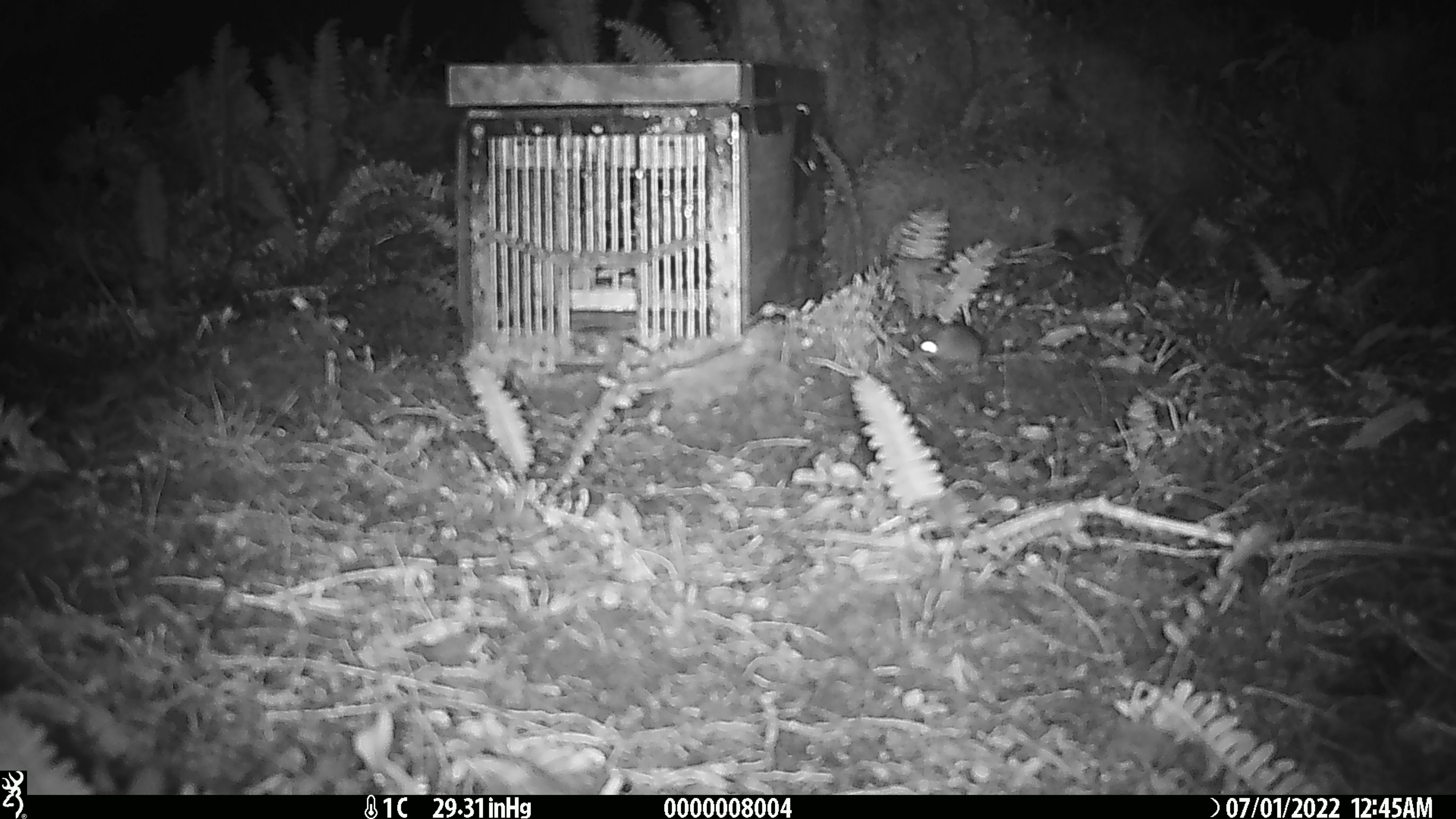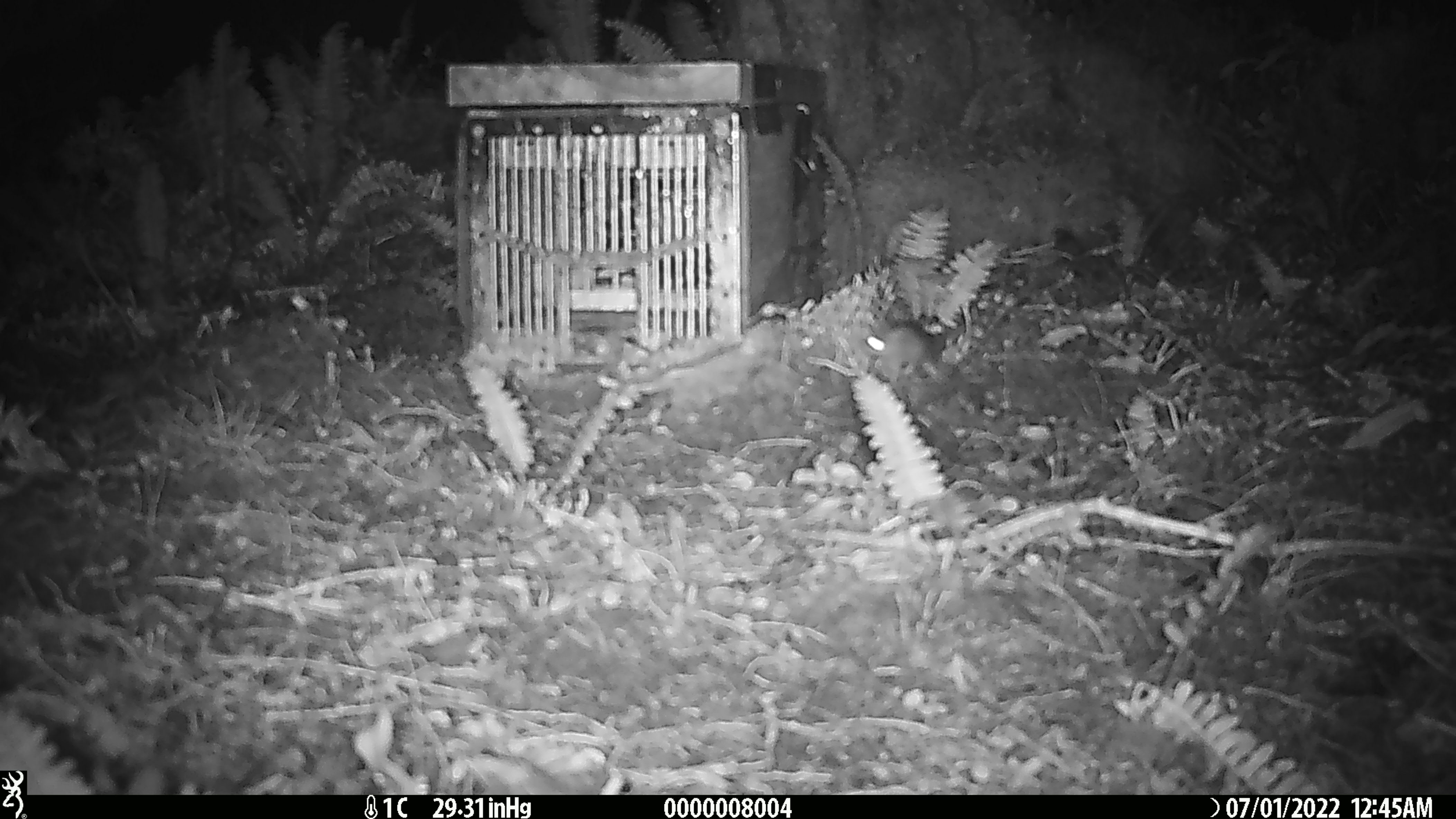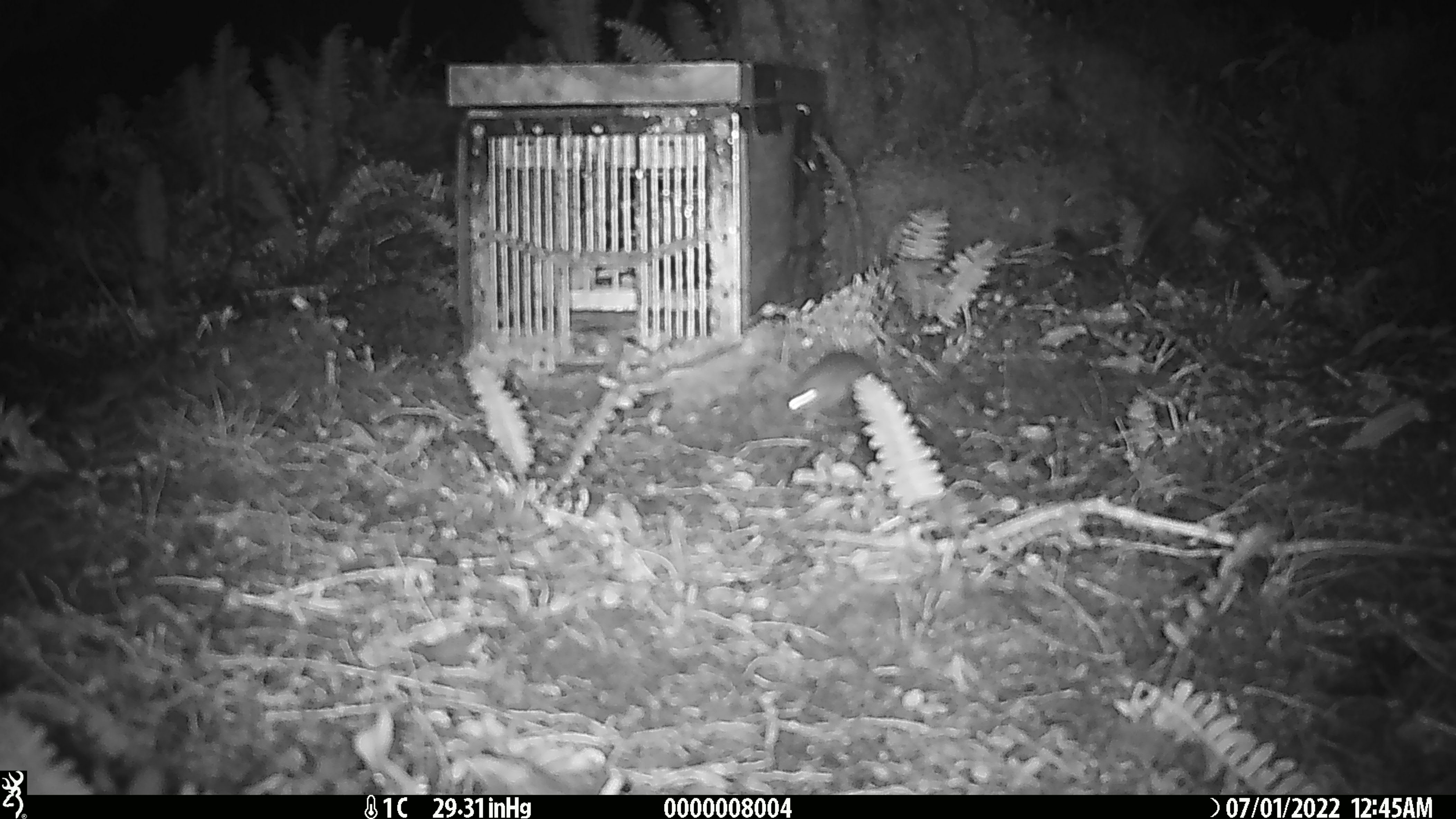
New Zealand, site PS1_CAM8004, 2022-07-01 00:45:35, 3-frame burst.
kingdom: Animalia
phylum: Chordata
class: Mammalia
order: Rodentia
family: Muridae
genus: Mus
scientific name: Mus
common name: mouse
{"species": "mouse (Mus)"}